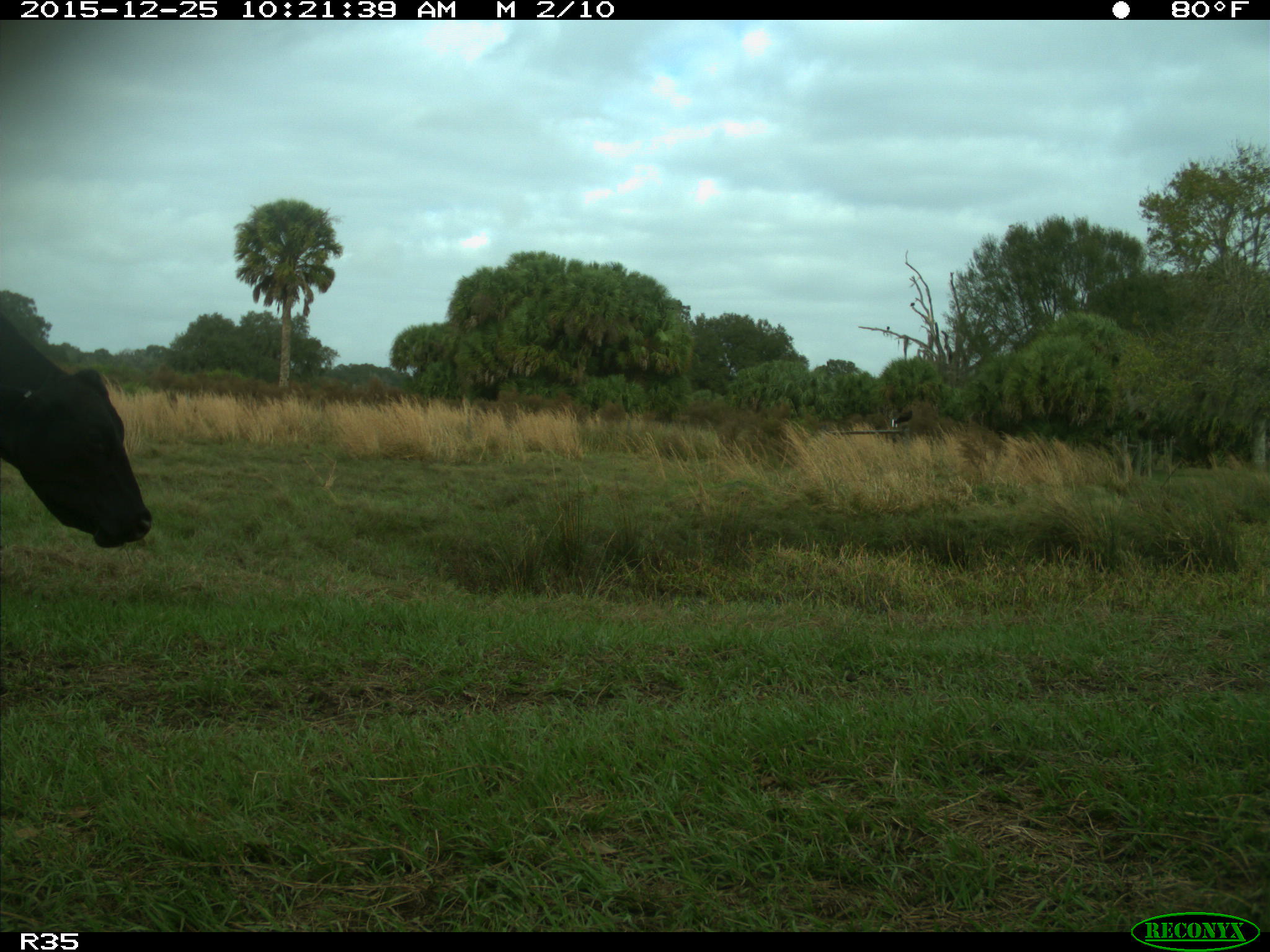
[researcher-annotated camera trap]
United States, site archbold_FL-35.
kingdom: Animalia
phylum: Chordata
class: Mammalia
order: Artiodactyla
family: Bovidae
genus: Bos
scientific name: Bos taurus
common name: domestic cow